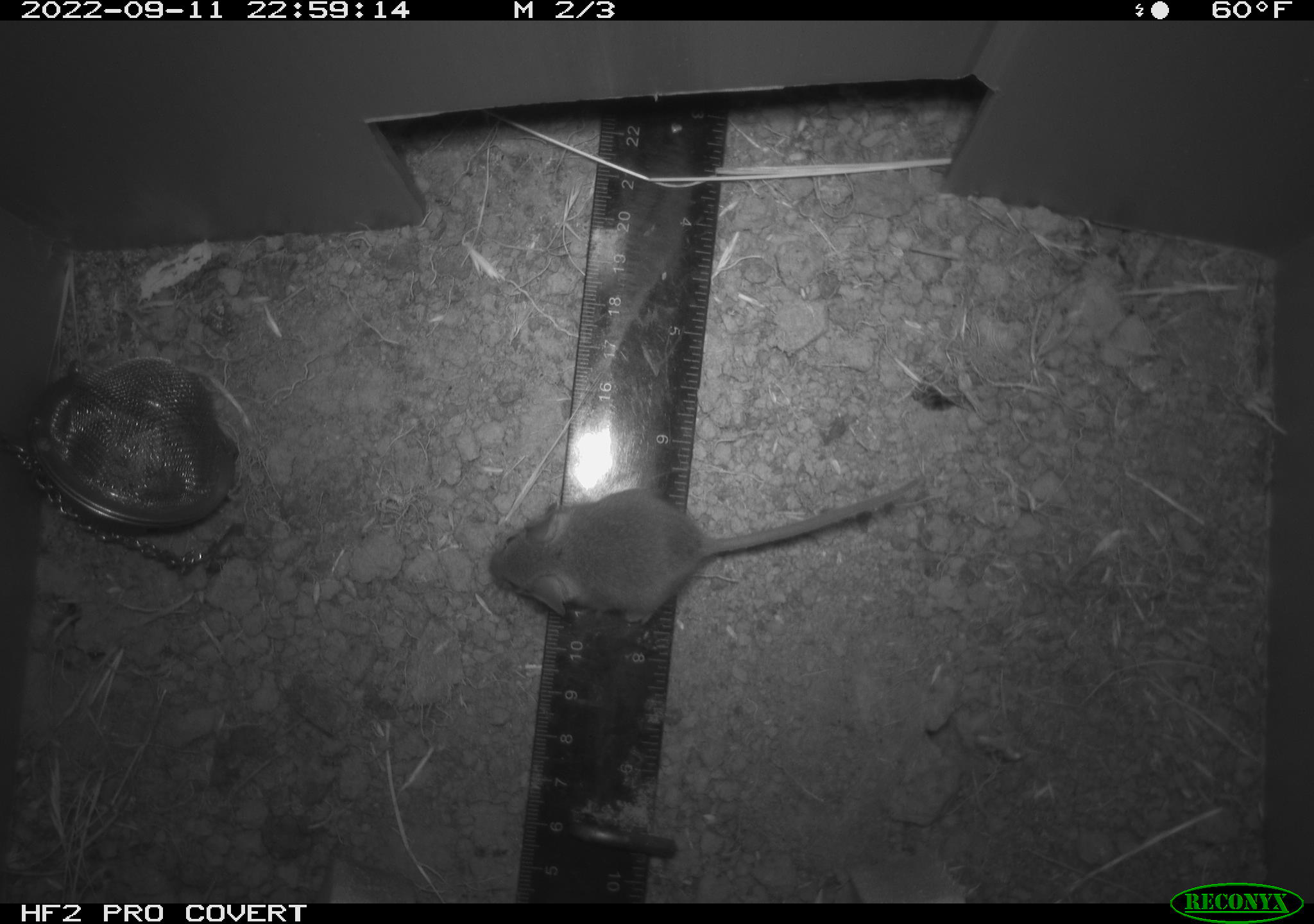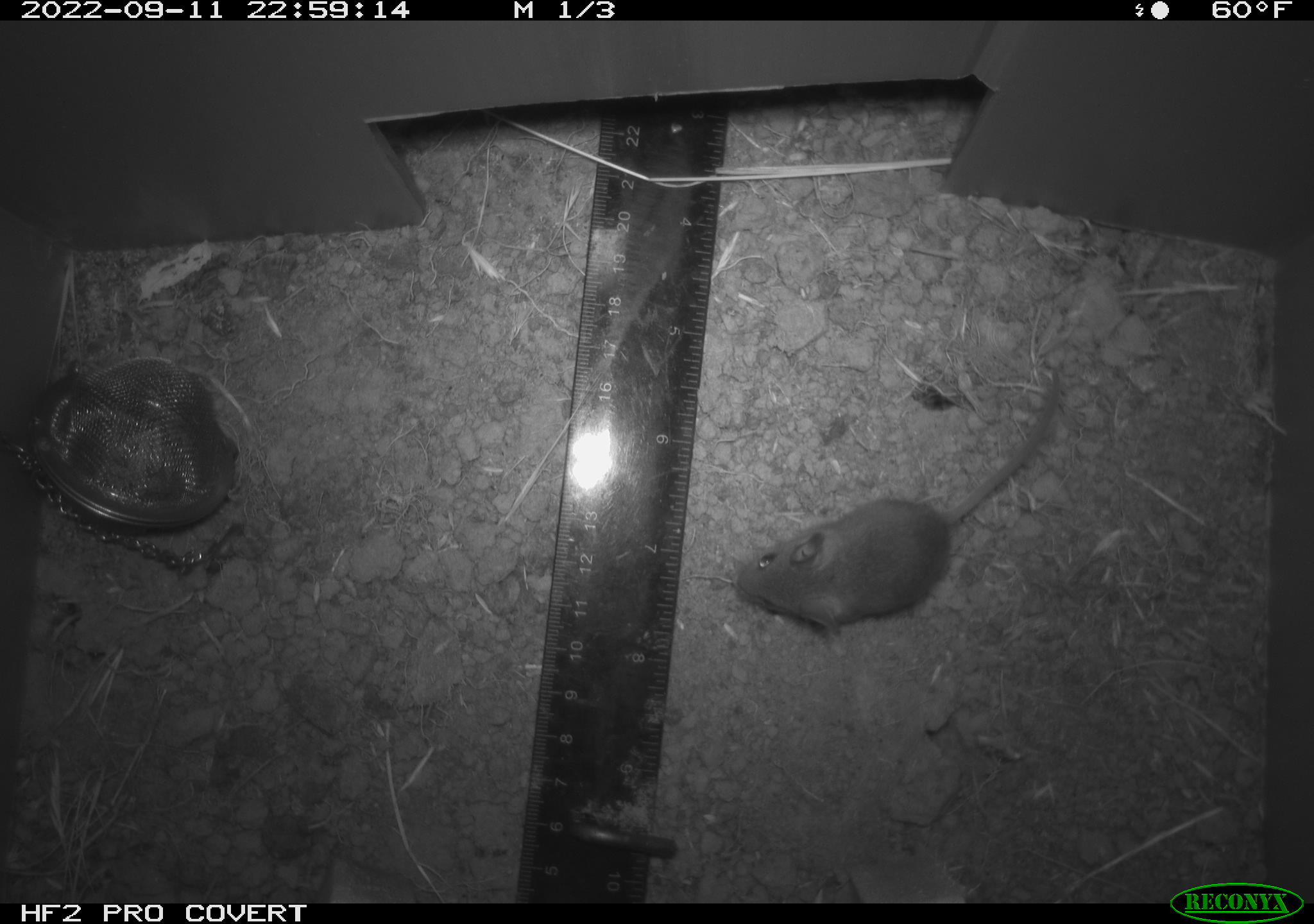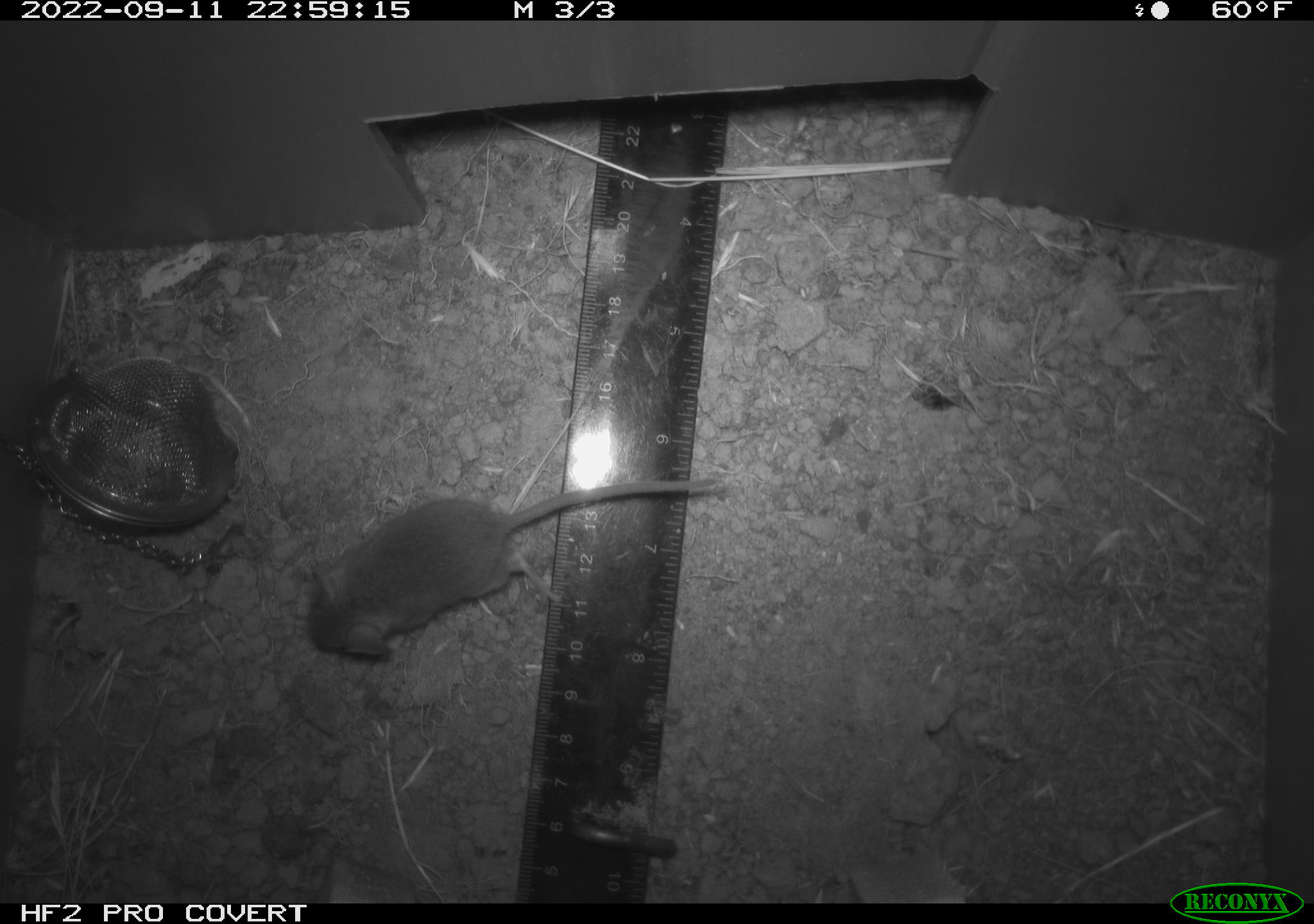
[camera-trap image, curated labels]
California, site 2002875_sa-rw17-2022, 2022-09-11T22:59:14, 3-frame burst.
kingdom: Animalia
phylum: Chordata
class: Mammalia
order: Rodentia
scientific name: Rodentia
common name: mouse species